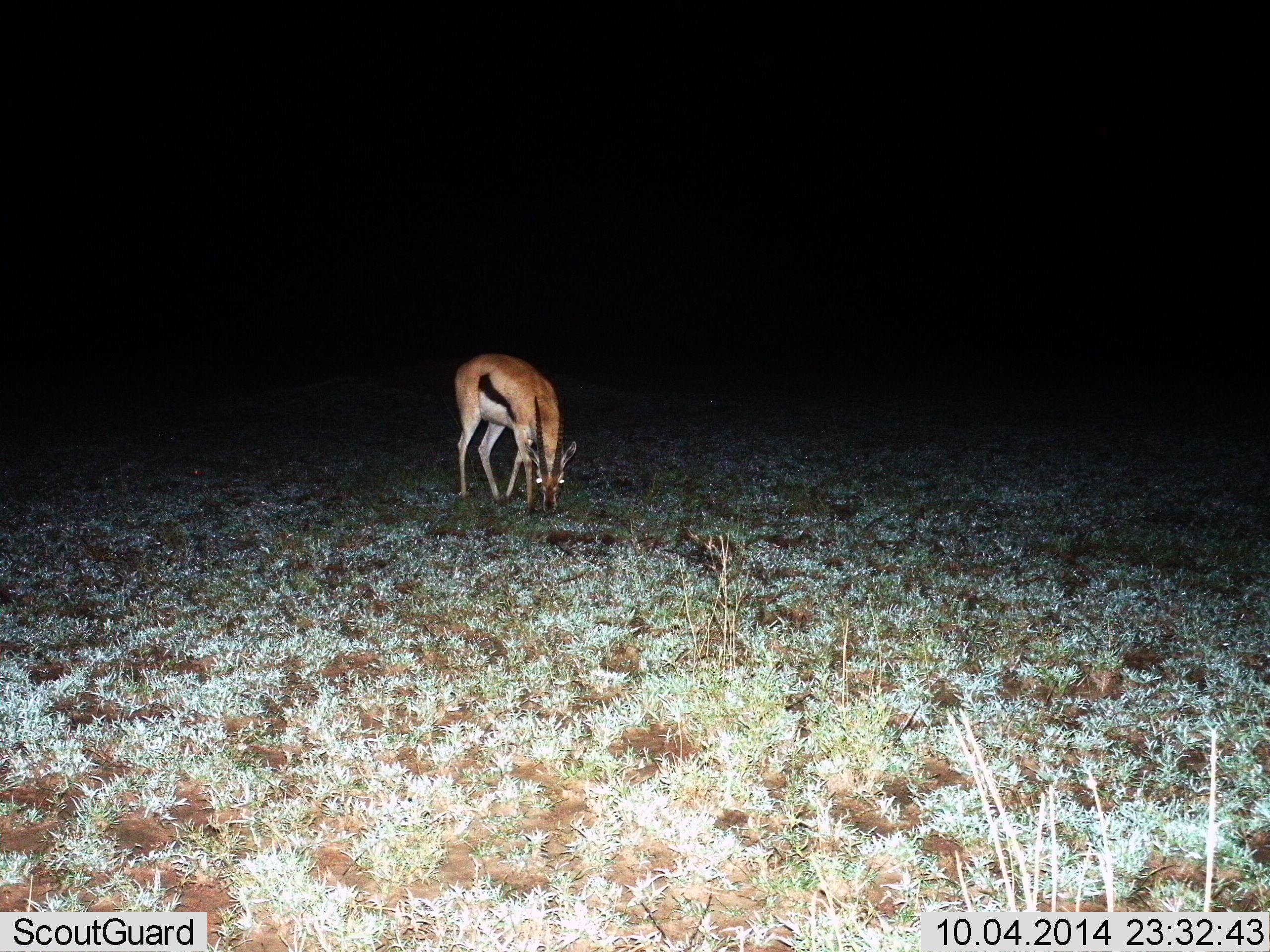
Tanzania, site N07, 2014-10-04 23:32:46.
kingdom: Animalia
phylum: Chordata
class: Mammalia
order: Artiodactyla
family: Bovidae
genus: Eudorcas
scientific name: Eudorcas thomsonii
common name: thomson's gazelle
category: gazellethomsons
Gazellethomsons (thomson's gazelle) (Eudorcas thomsonii), count 1. Behavior (volunteer vote fractions): standing 11%, resting 0%, moving 0%, interacting 0%. Young present (vote fraction): 0%. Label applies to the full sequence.